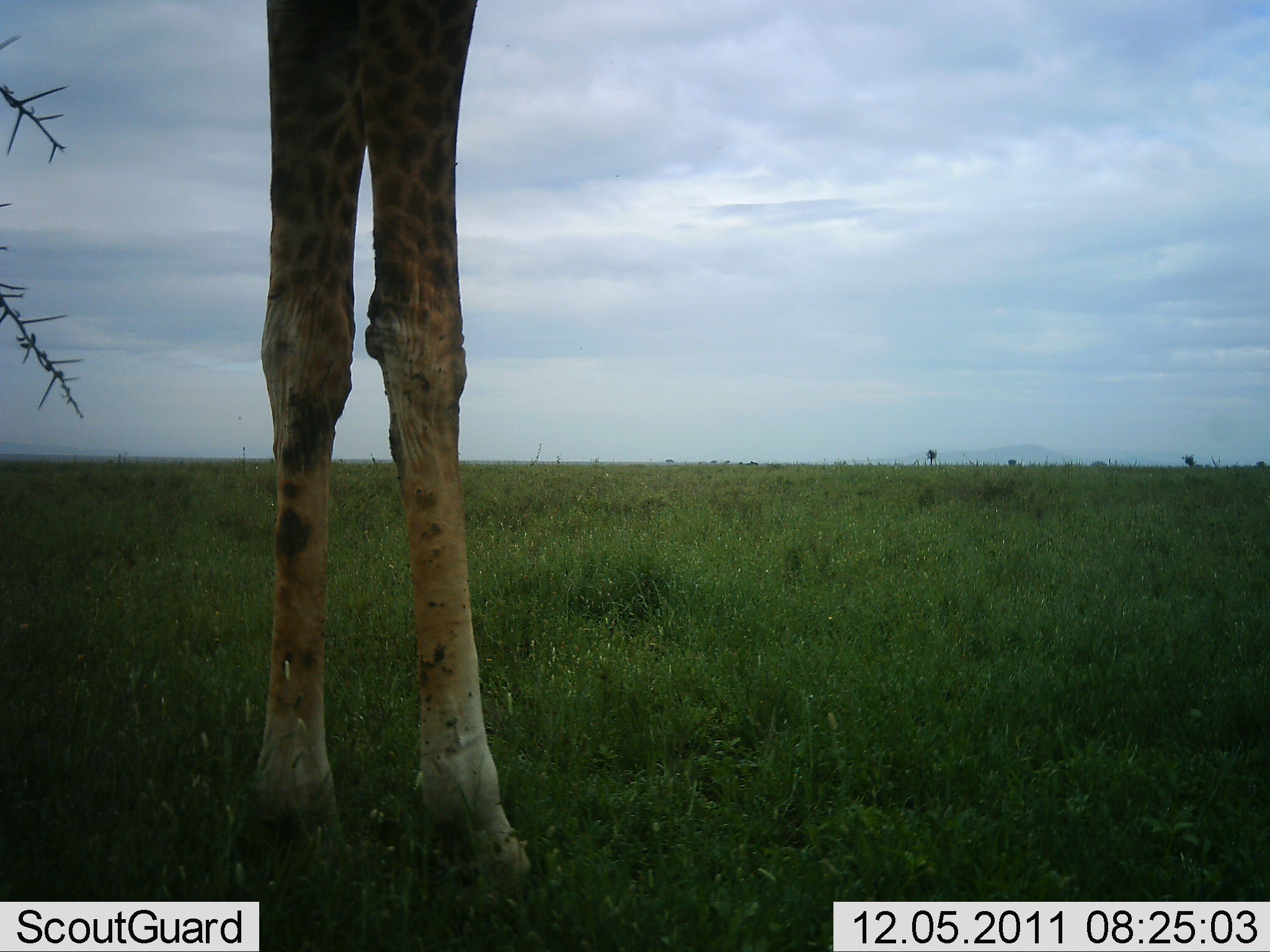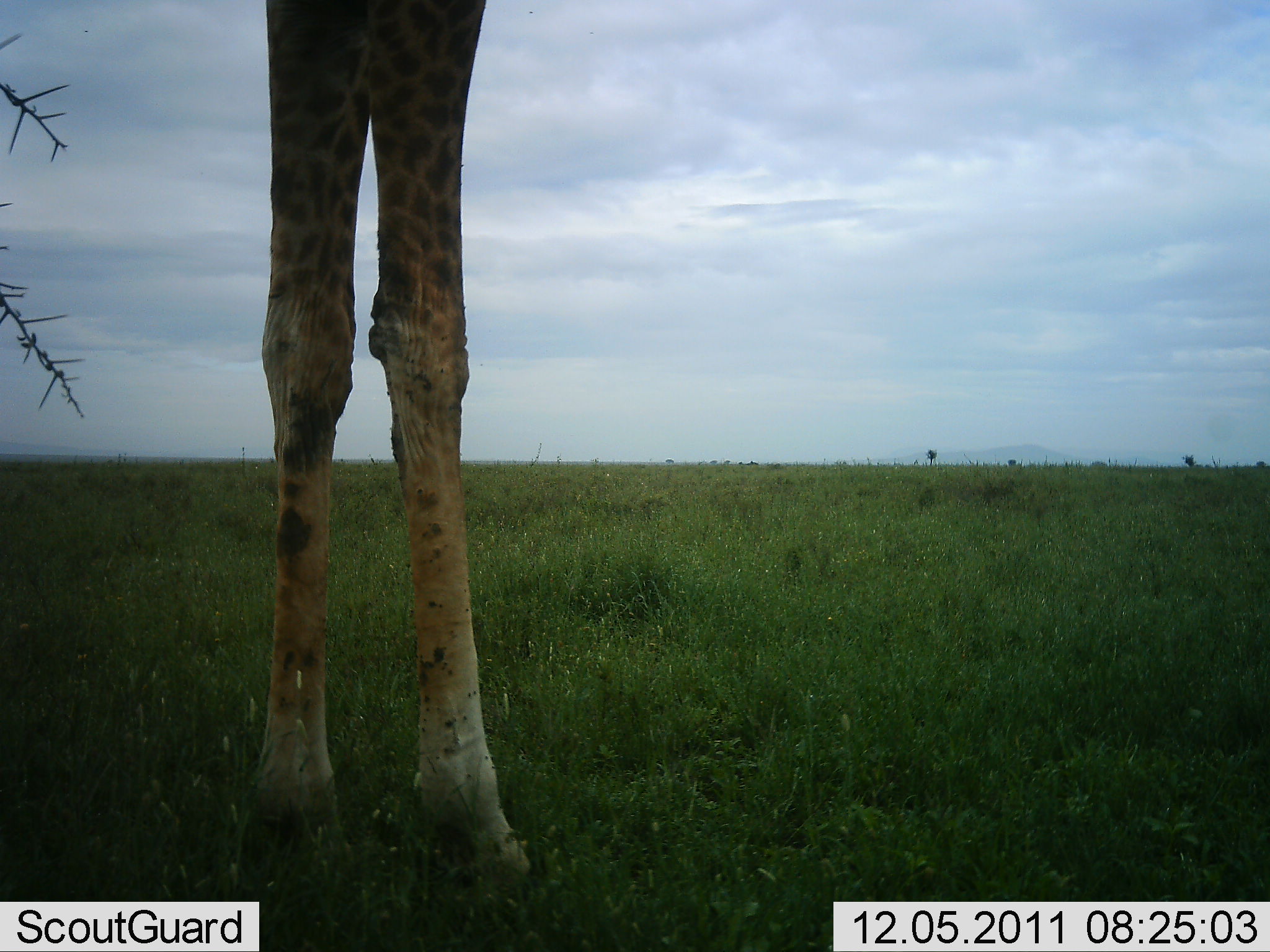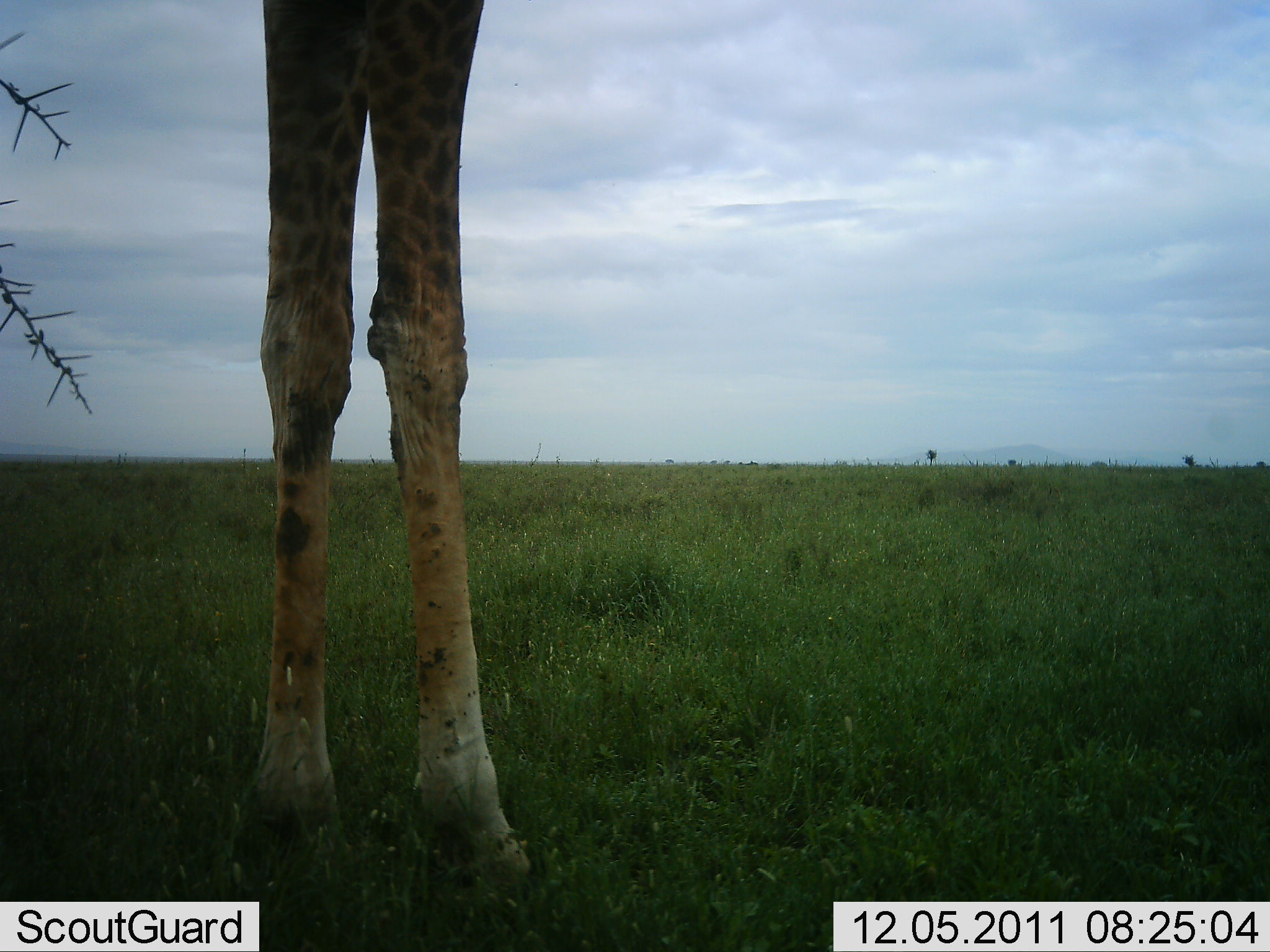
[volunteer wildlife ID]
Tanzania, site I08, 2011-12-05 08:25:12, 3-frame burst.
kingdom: Animalia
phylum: Chordata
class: Mammalia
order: Artiodactyla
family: Giraffidae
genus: Giraffa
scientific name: Giraffa camelopardalis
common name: giraffe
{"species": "giraffe (Giraffa camelopardalis)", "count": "1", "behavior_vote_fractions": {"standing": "100%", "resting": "0%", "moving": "0%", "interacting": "0%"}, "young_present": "0%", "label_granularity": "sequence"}